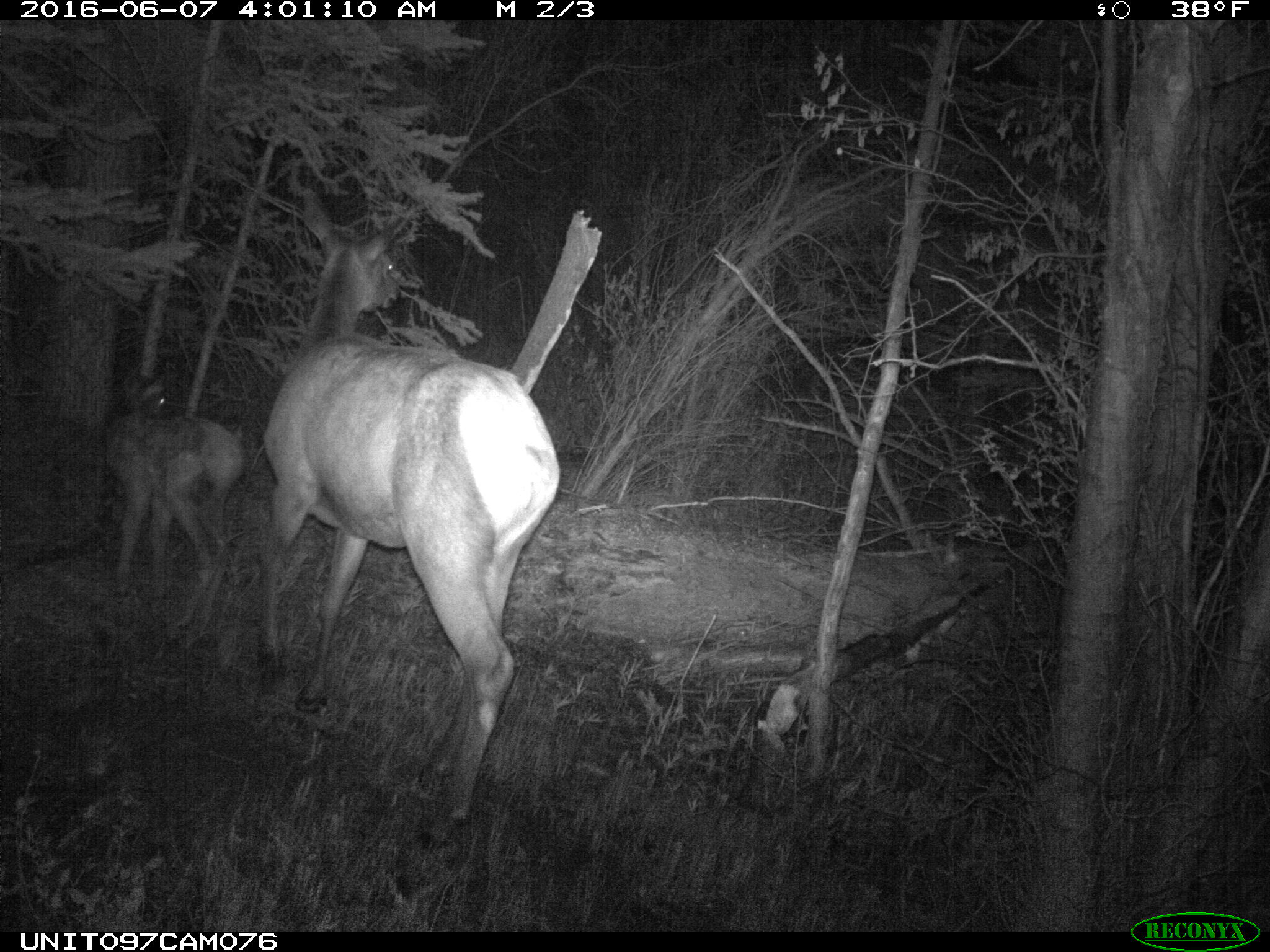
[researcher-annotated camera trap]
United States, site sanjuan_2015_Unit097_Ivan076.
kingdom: Animalia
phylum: Chordata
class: Mammalia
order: Artiodactyla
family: Cervidae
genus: Cervus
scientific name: Cervus elaphus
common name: red deer